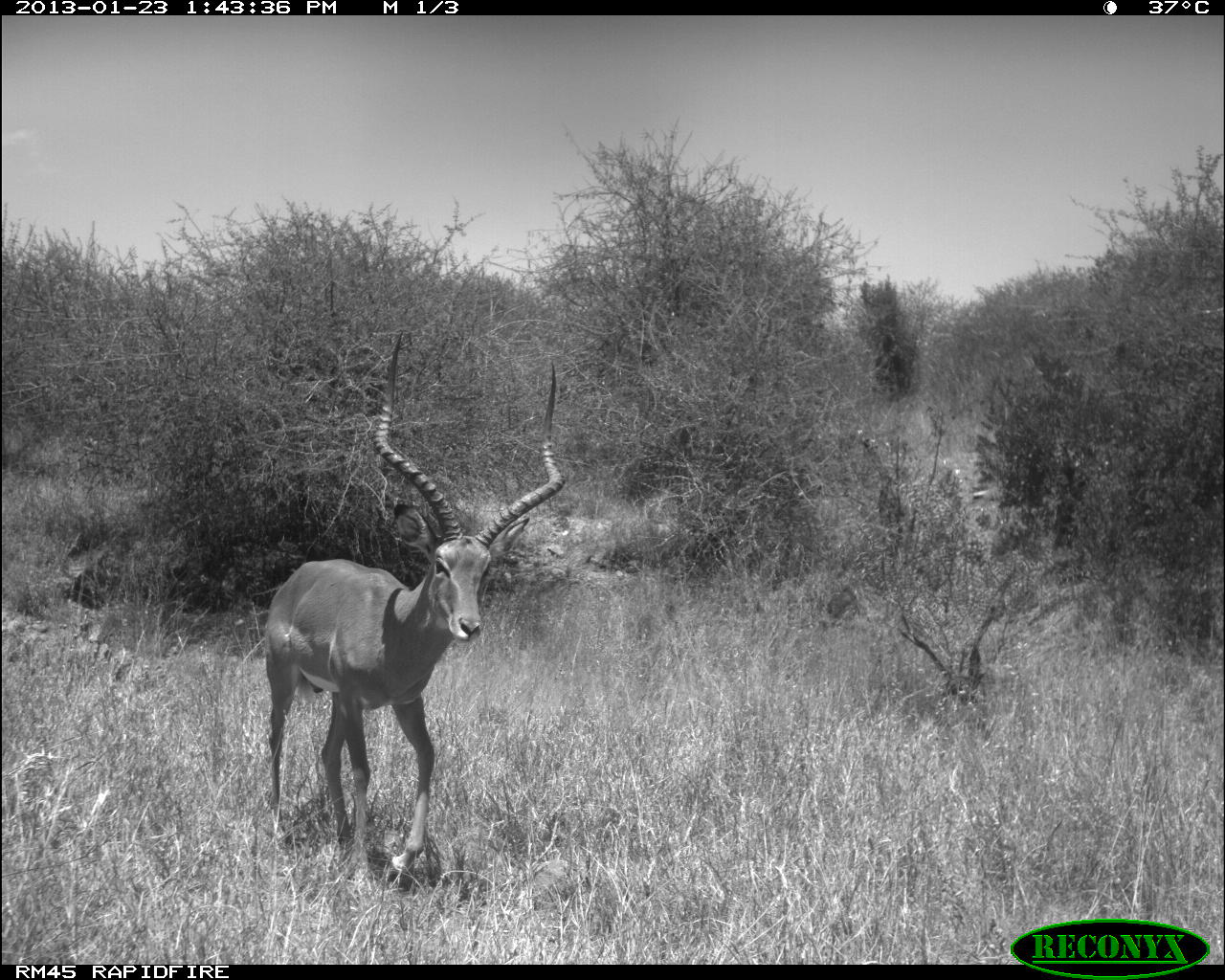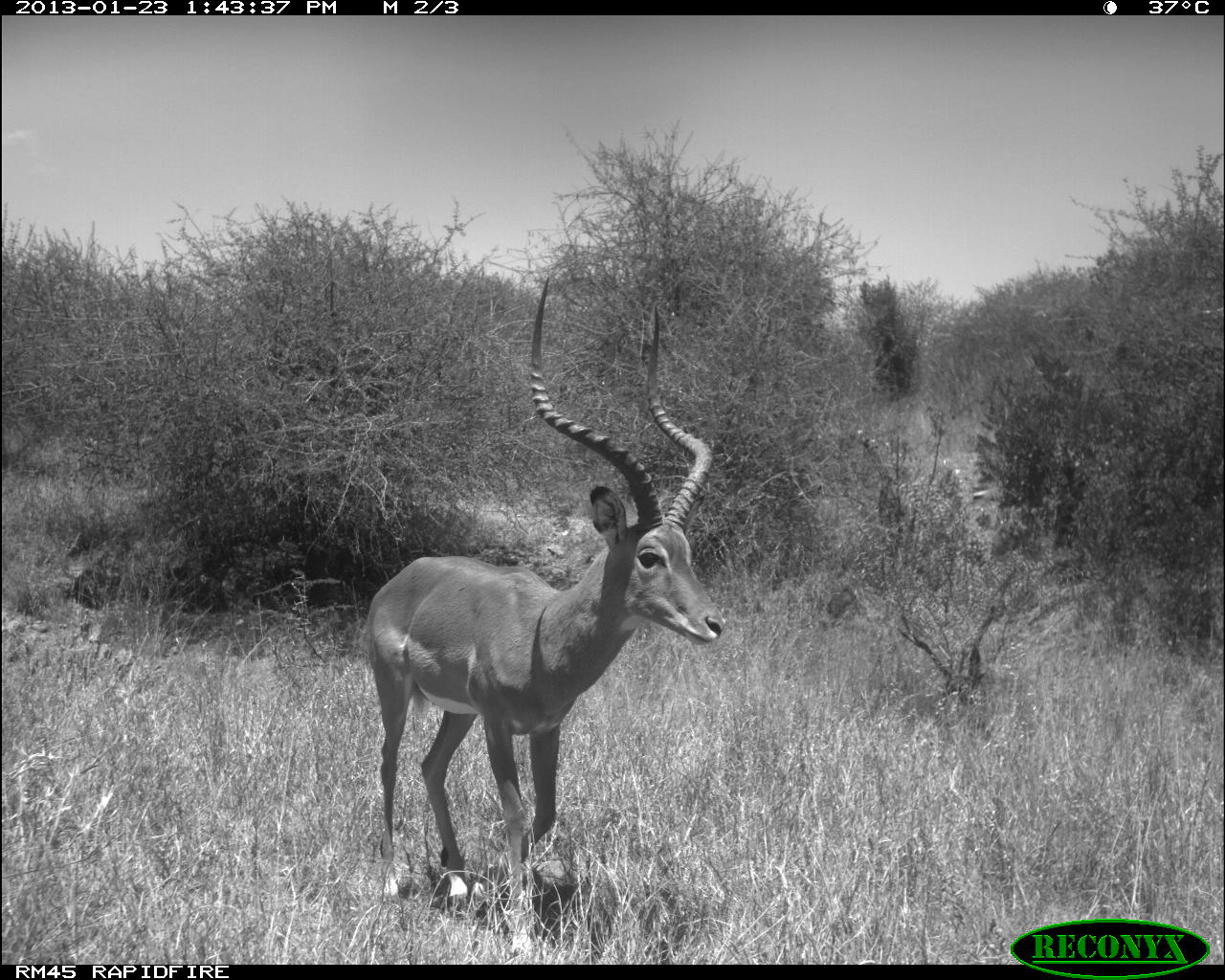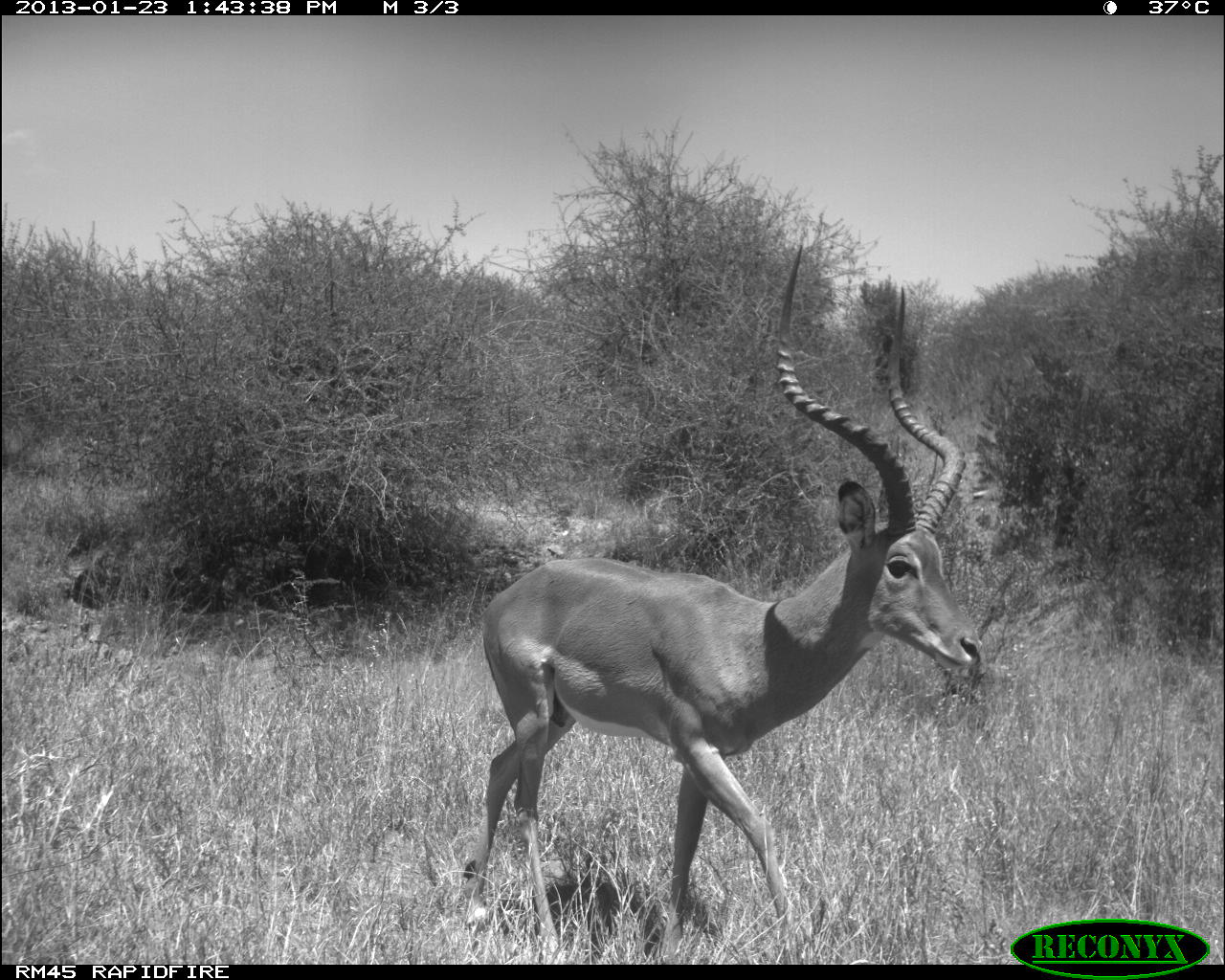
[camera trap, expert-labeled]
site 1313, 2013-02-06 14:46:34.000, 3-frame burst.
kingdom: Animalia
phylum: Chordata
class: Mammalia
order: Artiodactyla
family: Bovidae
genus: Aepyceros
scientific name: Aepyceros melampus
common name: impala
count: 1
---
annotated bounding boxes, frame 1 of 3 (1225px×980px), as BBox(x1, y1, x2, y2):
aepyceros melampus: BBox(264, 330, 566, 879)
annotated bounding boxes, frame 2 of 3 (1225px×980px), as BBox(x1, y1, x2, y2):
aepyceros melampus: BBox(366, 278, 727, 954)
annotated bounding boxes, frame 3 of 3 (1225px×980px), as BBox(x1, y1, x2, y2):
aepyceros melampus: BBox(461, 242, 985, 963)